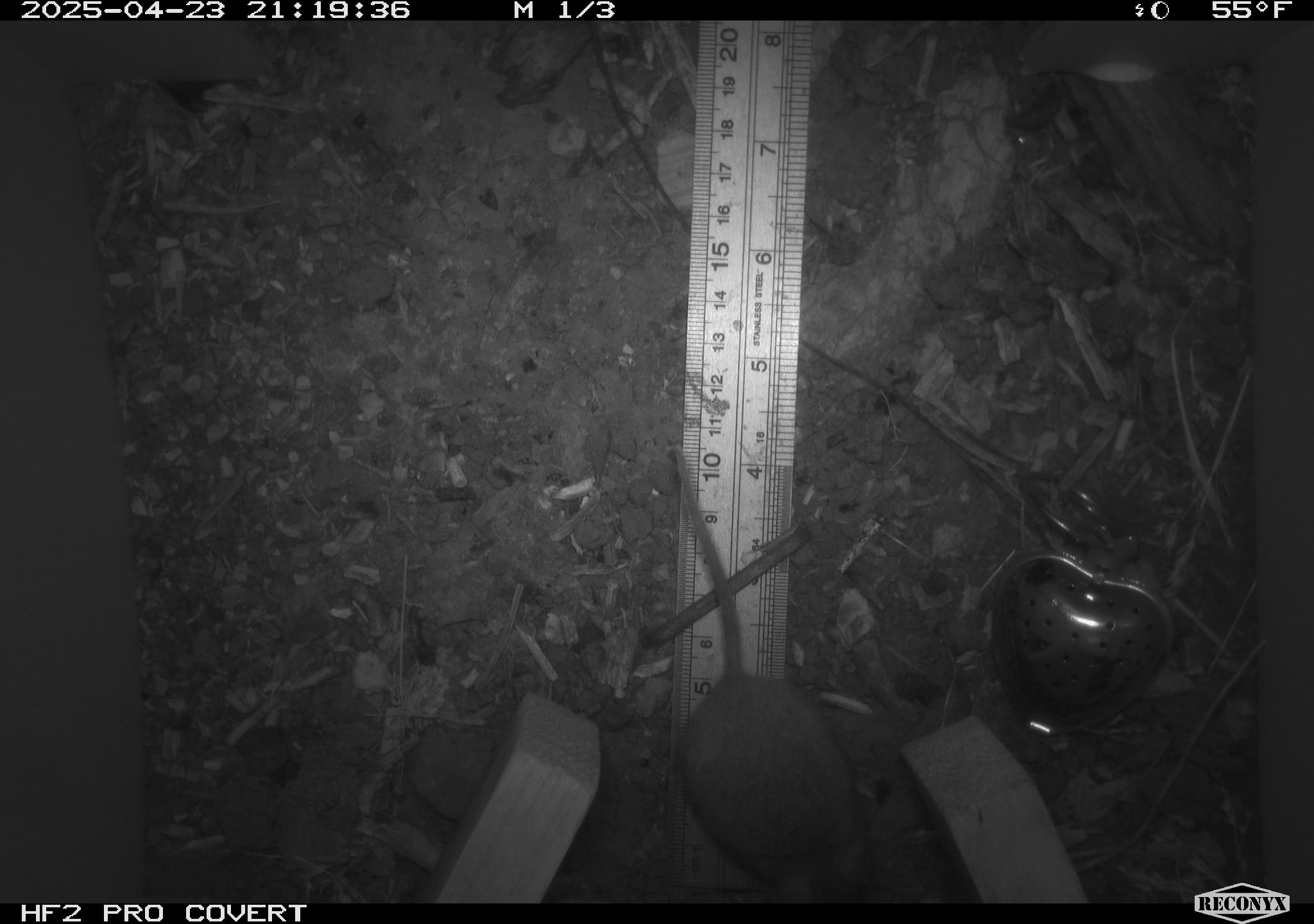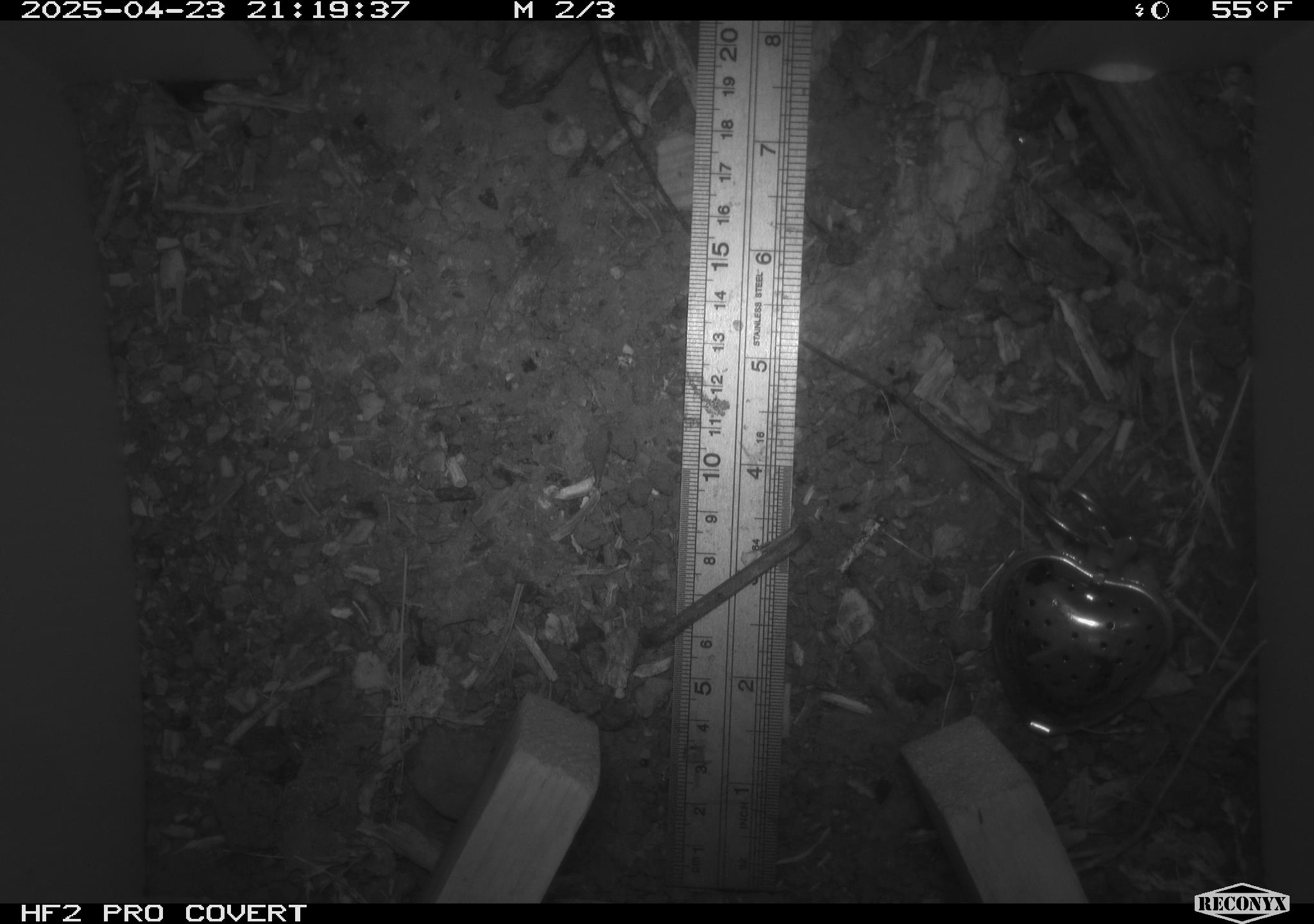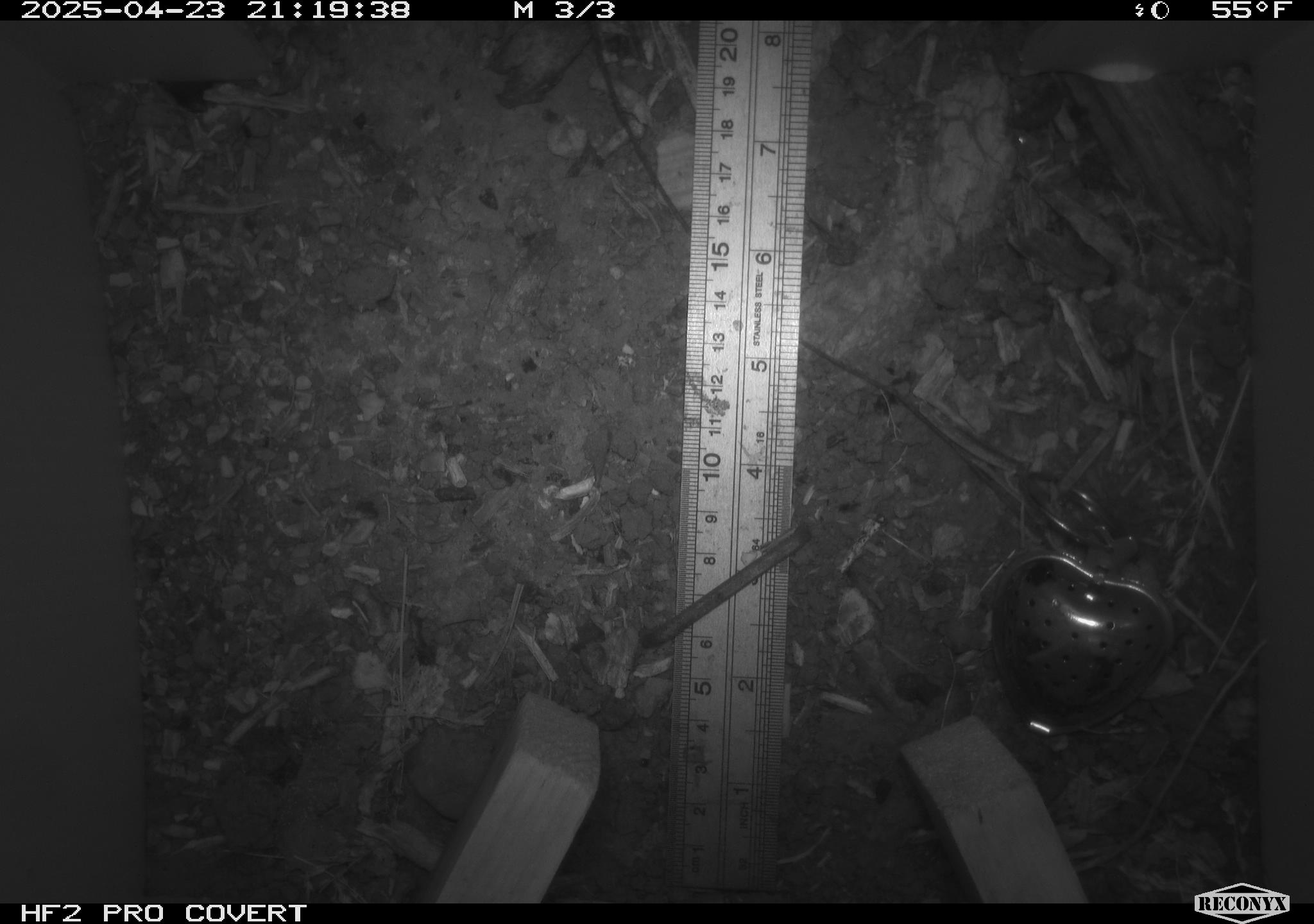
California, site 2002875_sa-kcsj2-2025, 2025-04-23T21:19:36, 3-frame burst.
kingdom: Animalia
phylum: Chordata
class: Mammalia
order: Rodentia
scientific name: Rodentia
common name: rodent